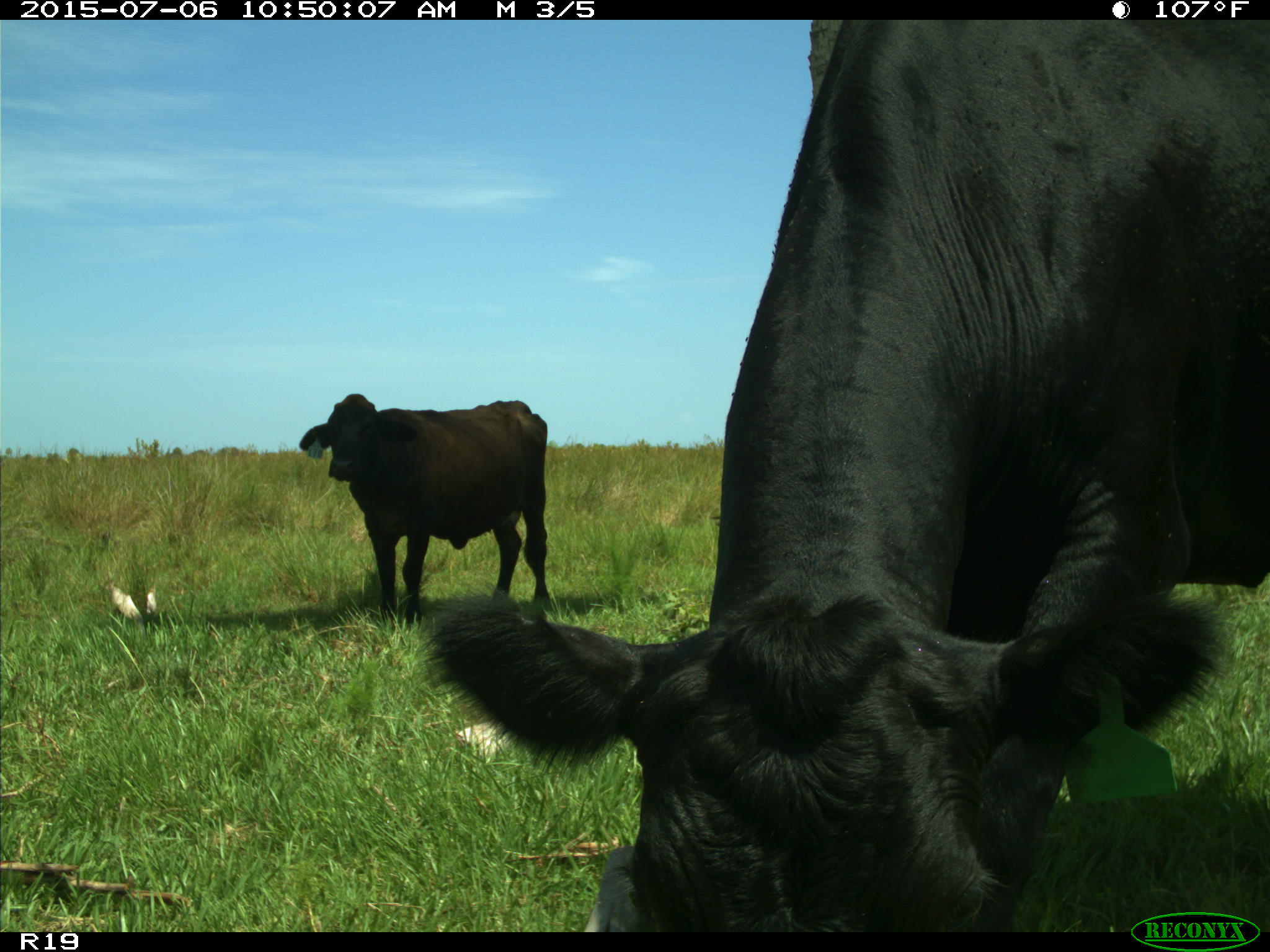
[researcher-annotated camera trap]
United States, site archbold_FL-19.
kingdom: Animalia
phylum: Chordata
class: Mammalia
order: Artiodactyla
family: Bovidae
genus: Bos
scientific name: Bos taurus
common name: domestic cow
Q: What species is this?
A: Bos taurus (domestic cow).